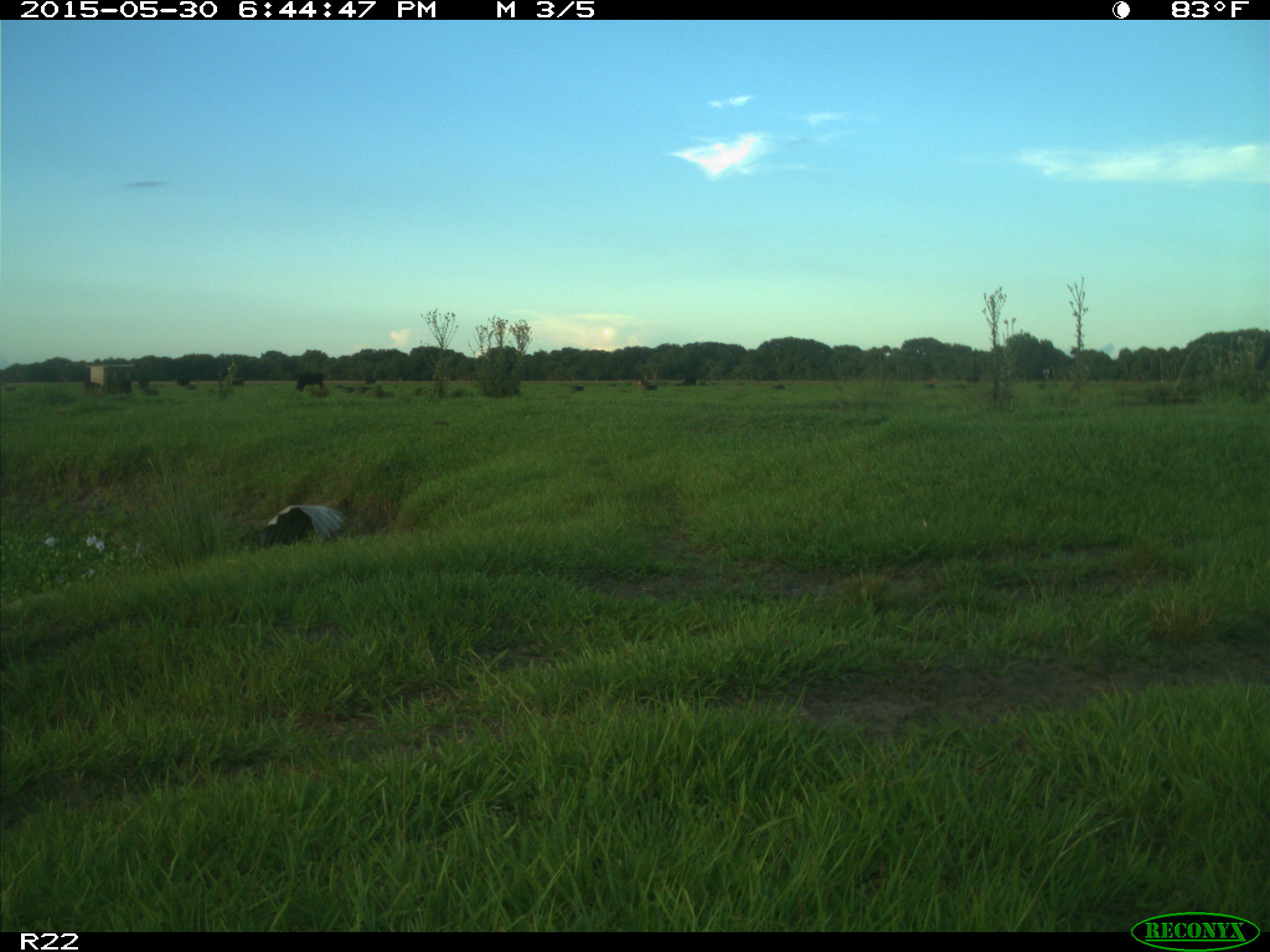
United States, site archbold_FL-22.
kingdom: Animalia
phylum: Chordata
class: Mammalia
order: Artiodactyla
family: Bovidae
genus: Bos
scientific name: Bos taurus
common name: domestic cow